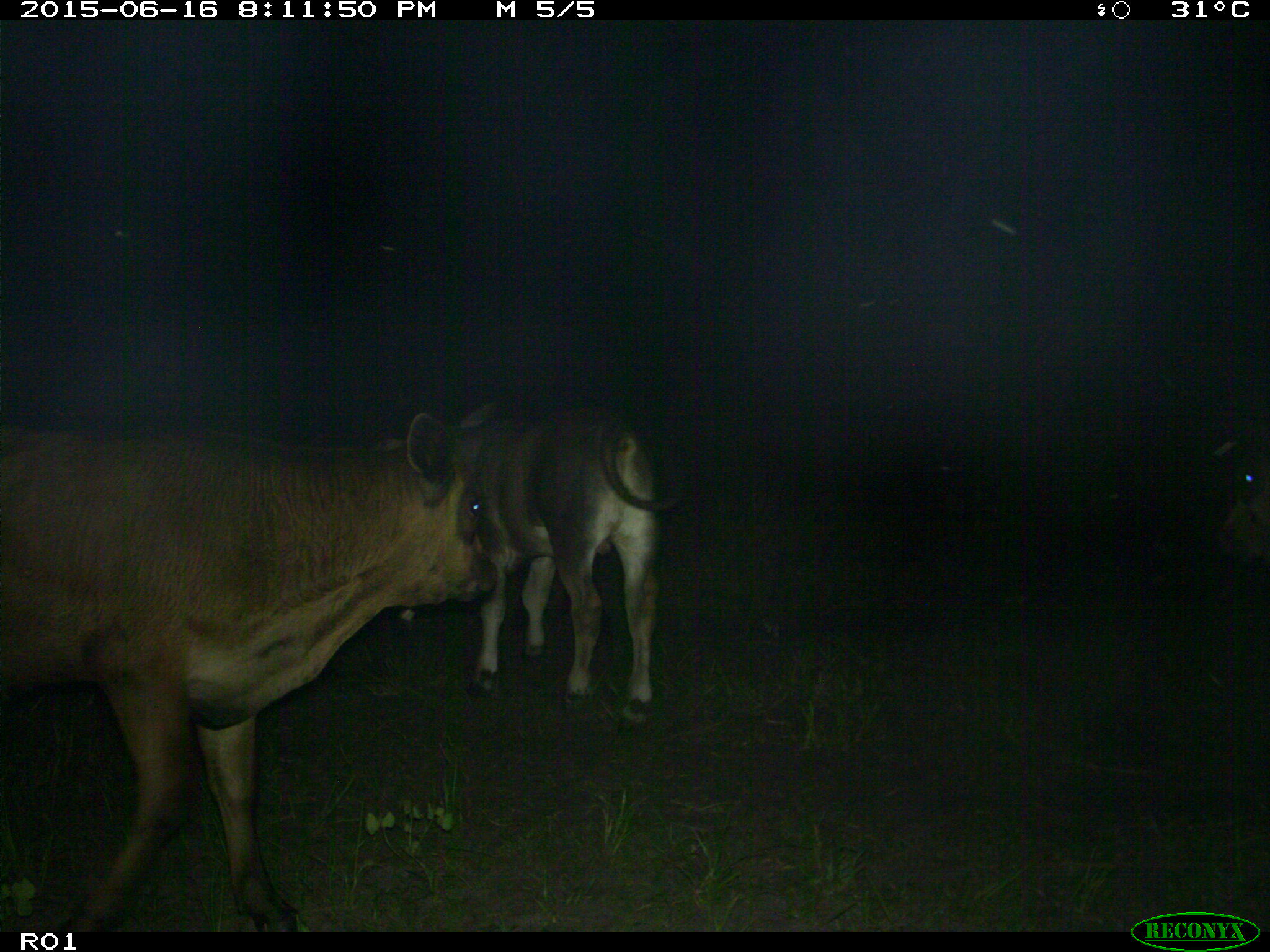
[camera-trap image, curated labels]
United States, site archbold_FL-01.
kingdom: Animalia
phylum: Chordata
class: Mammalia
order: Artiodactyla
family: Bovidae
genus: Bos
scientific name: Bos taurus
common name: domestic cow